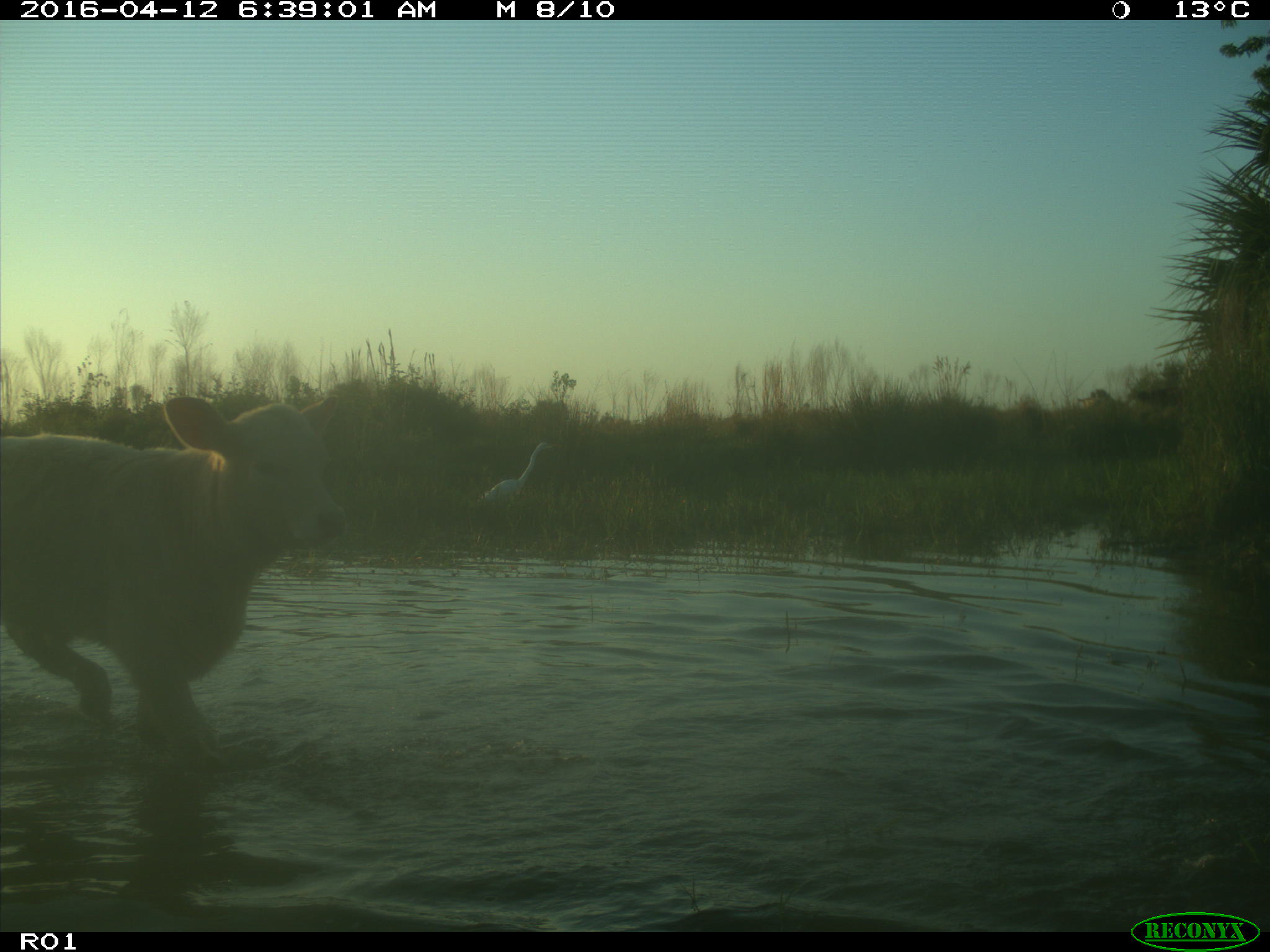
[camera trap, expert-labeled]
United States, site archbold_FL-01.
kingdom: Animalia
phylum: Chordata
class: Mammalia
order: Artiodactyla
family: Bovidae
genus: Bos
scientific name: Bos taurus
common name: domestic cow